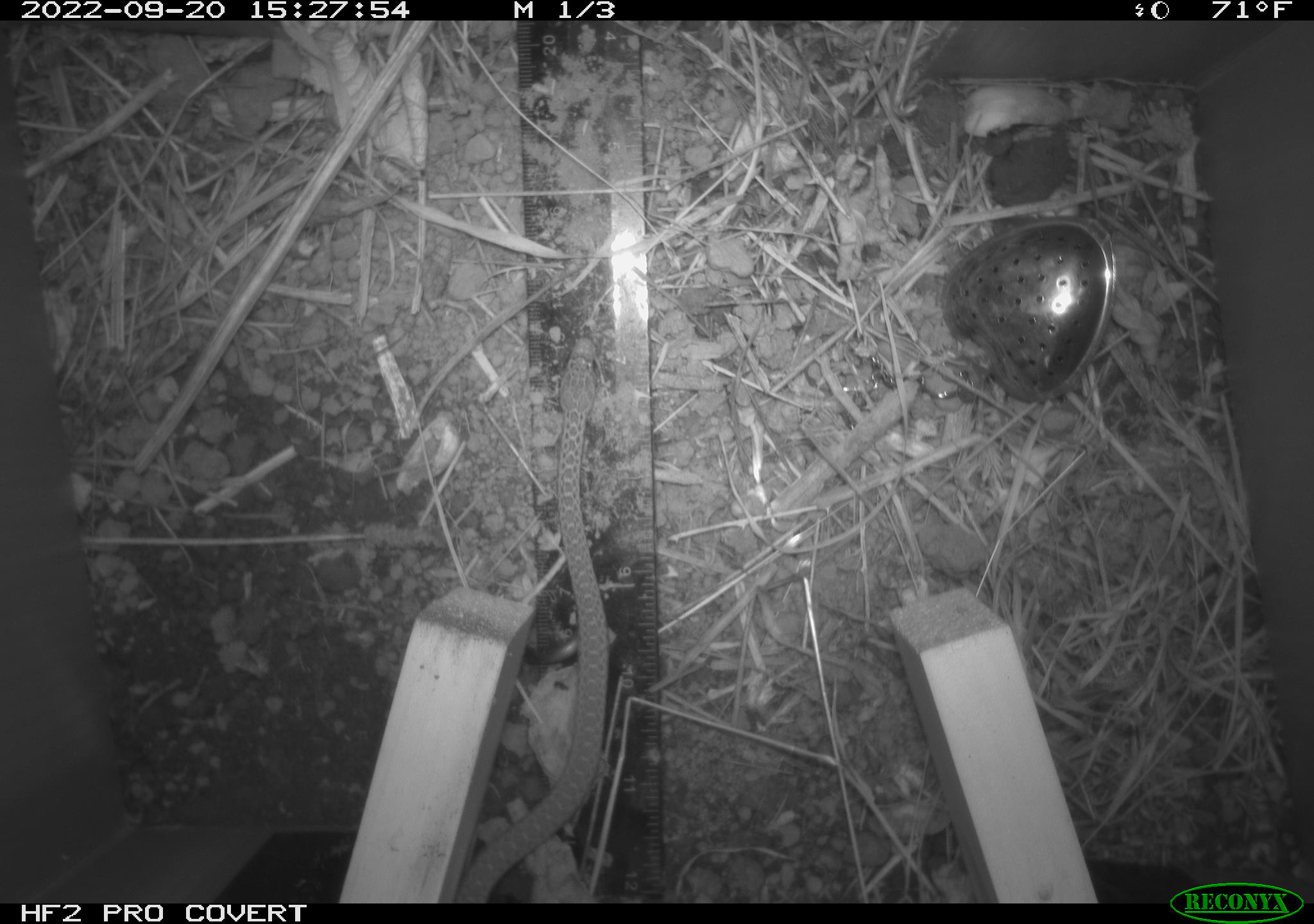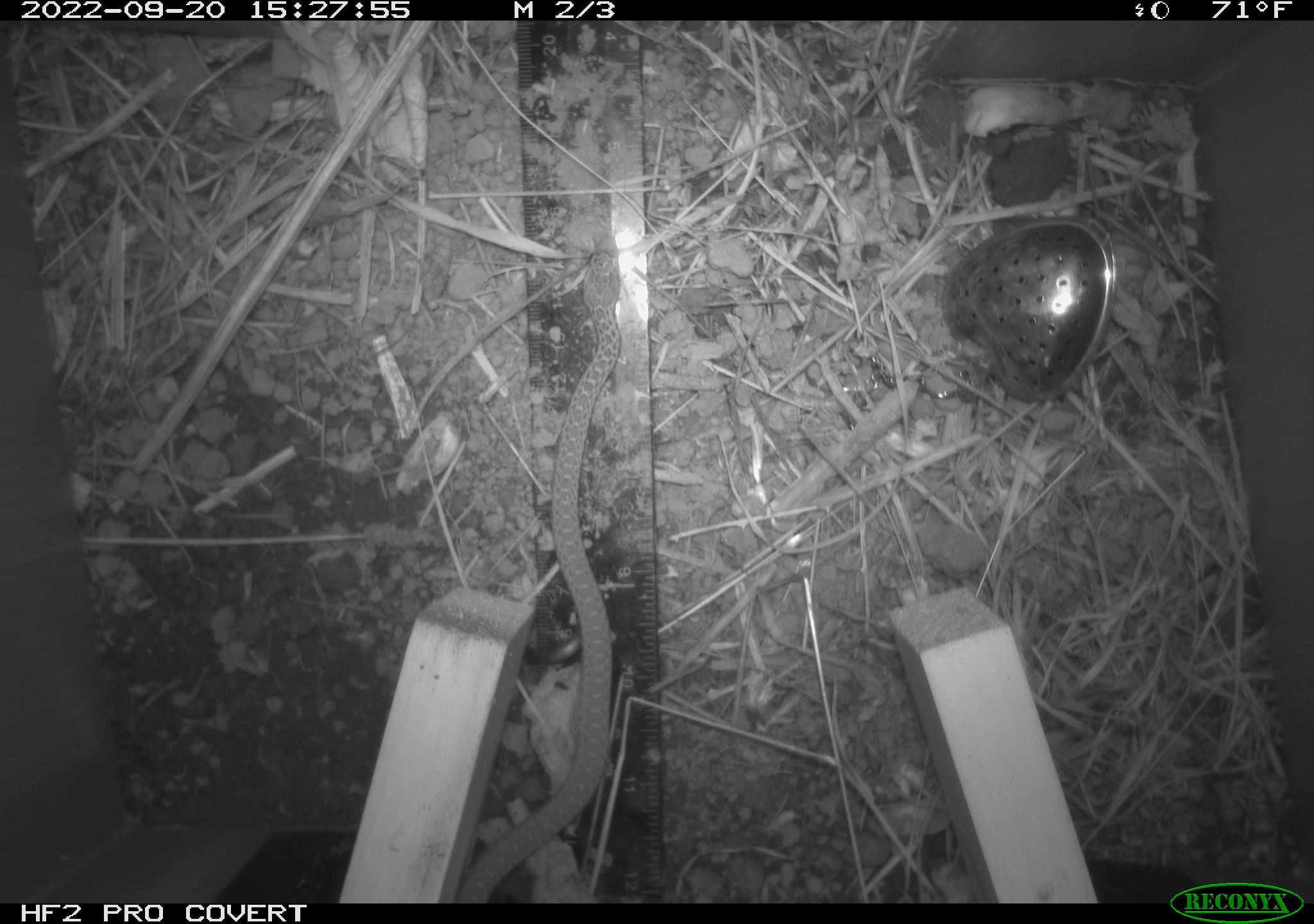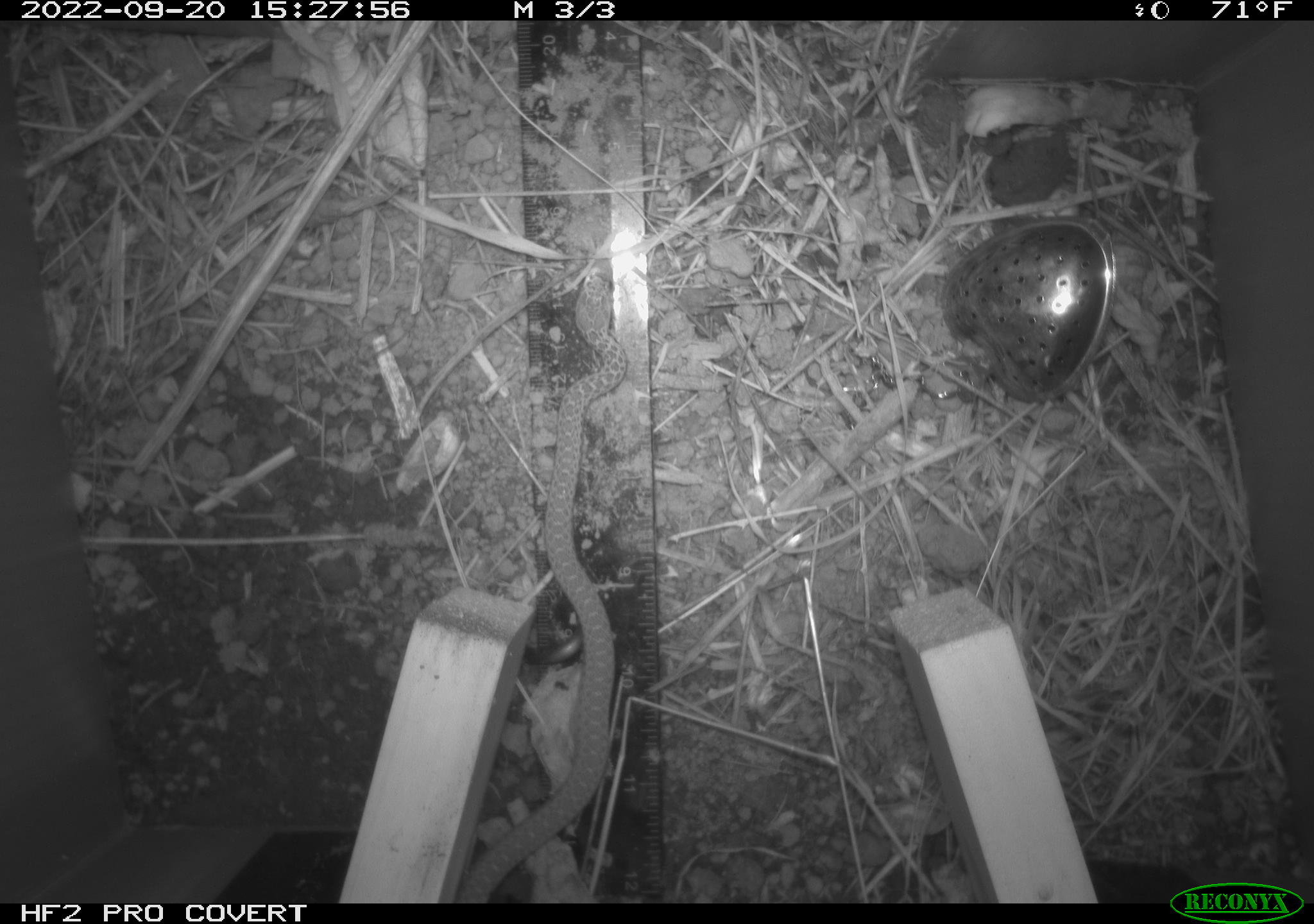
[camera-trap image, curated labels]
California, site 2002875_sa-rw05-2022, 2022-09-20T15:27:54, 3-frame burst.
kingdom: Animalia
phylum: Chordata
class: Reptilia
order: Squamata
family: Colubridae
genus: Pituophis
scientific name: Pituophis catenifer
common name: gophersnake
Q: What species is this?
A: Gophersnake (Pituophis catenifer).